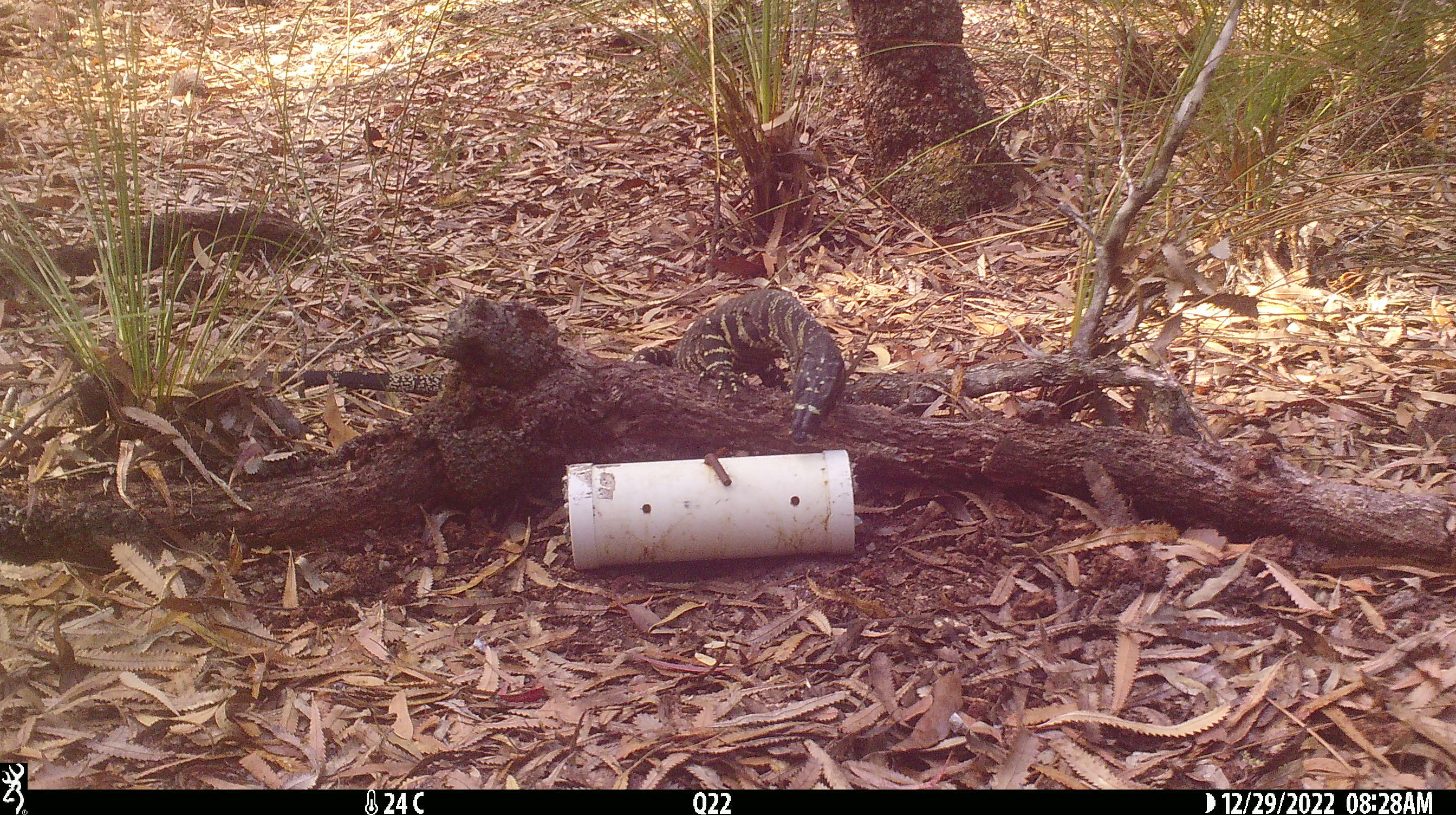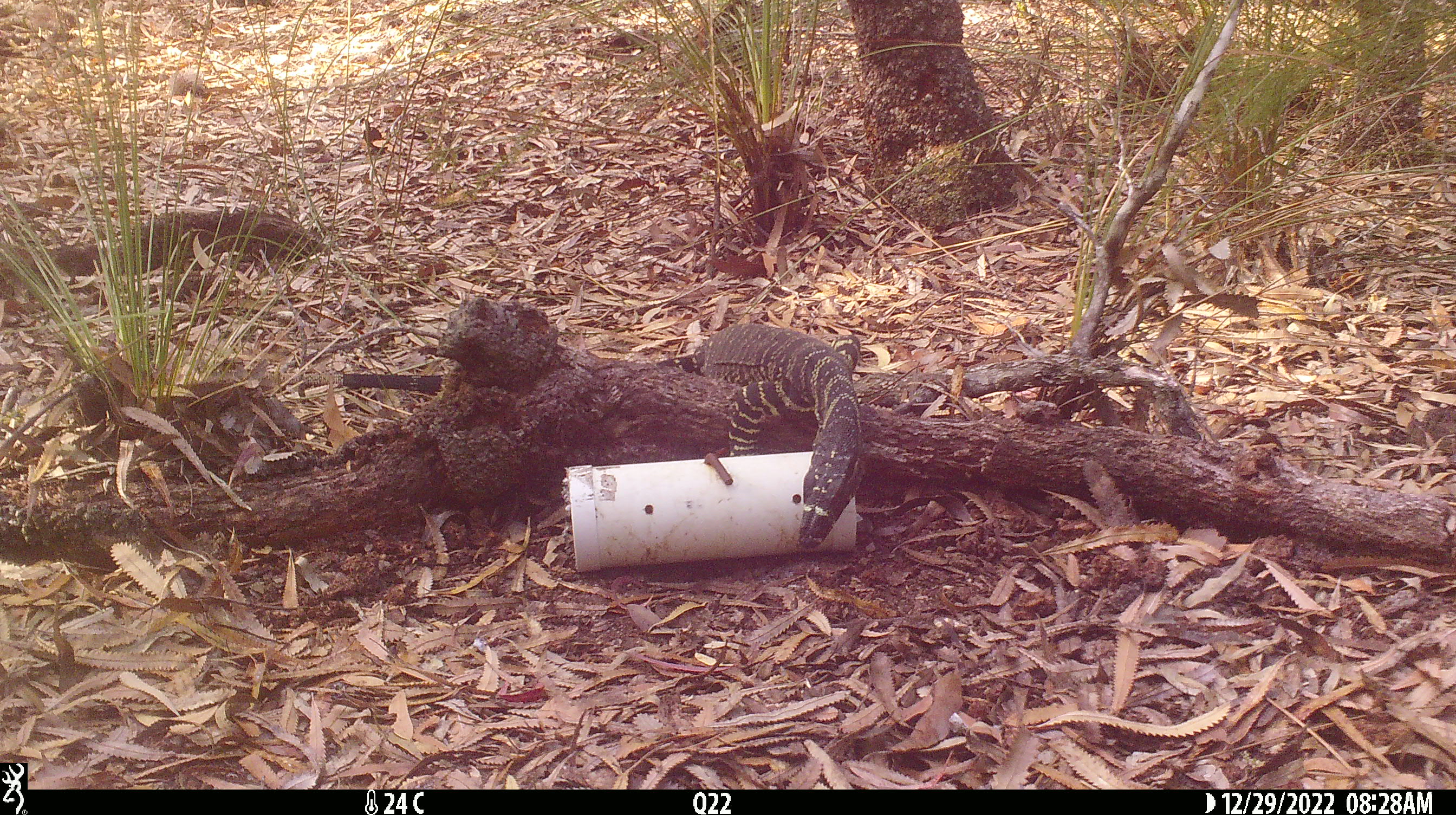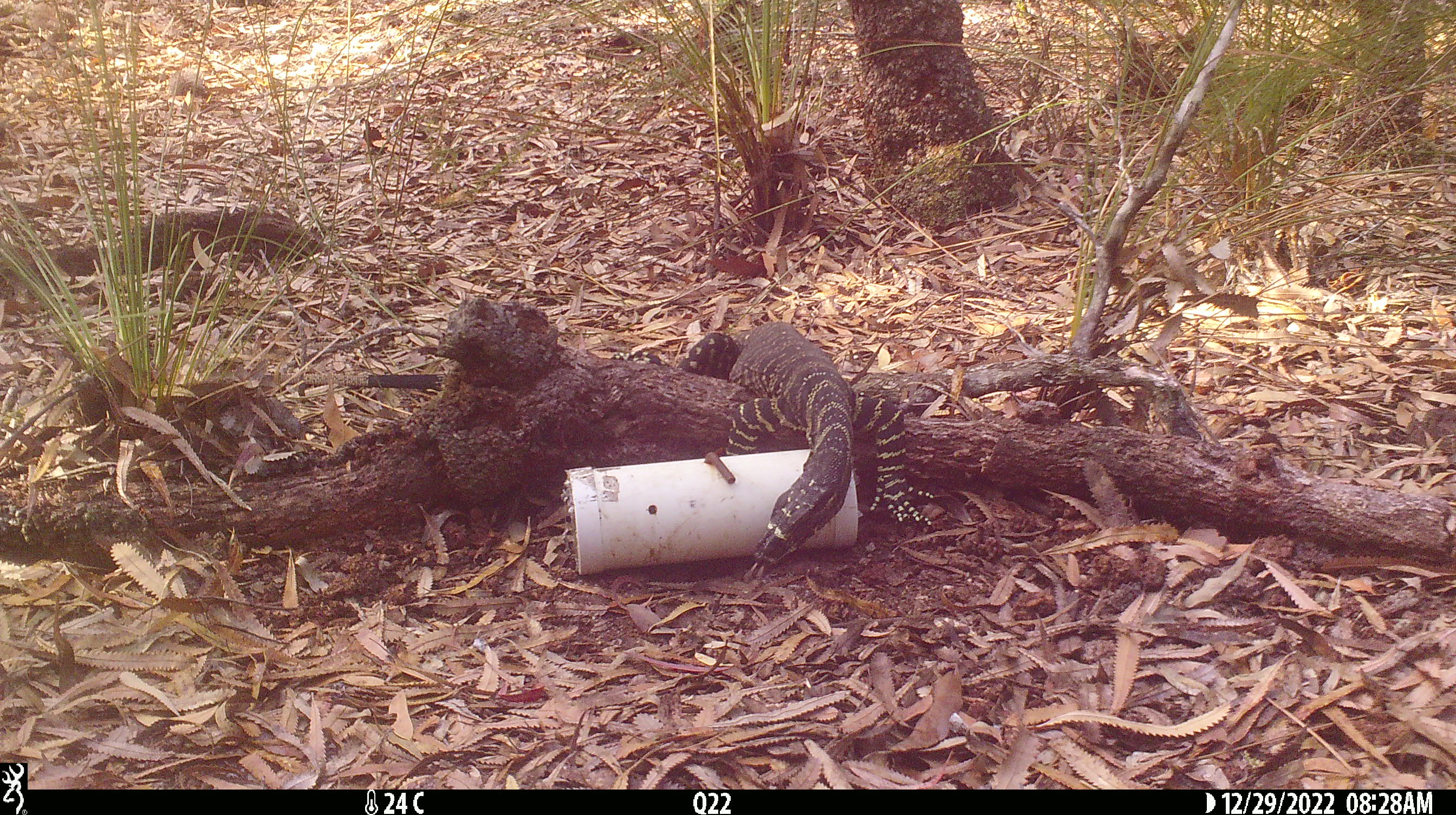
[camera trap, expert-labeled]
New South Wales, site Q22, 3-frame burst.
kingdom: Animalia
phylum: Chordata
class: Reptilia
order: Squamata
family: Varanidae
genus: Varanus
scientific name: Varanus varius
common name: lace monitor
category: goanna